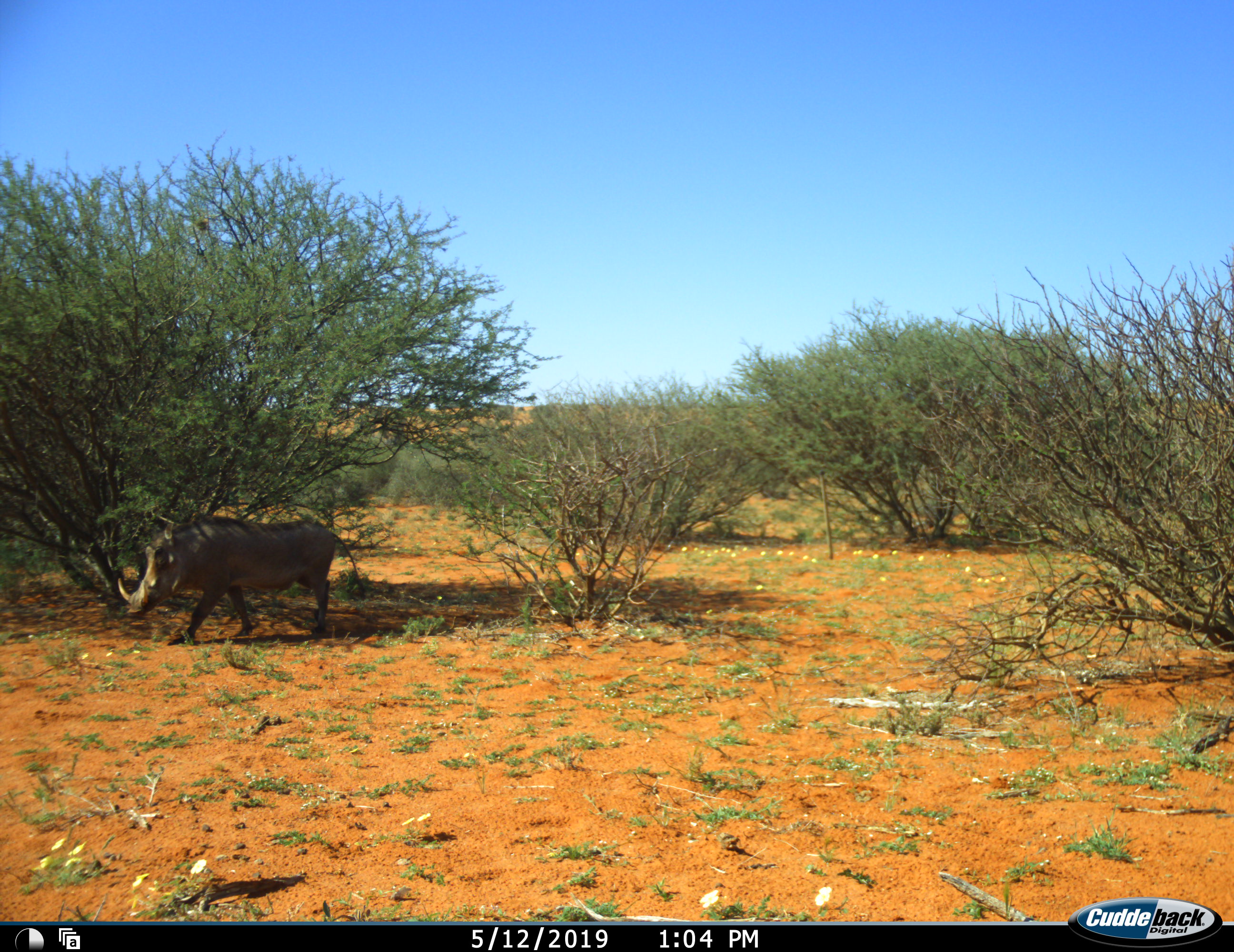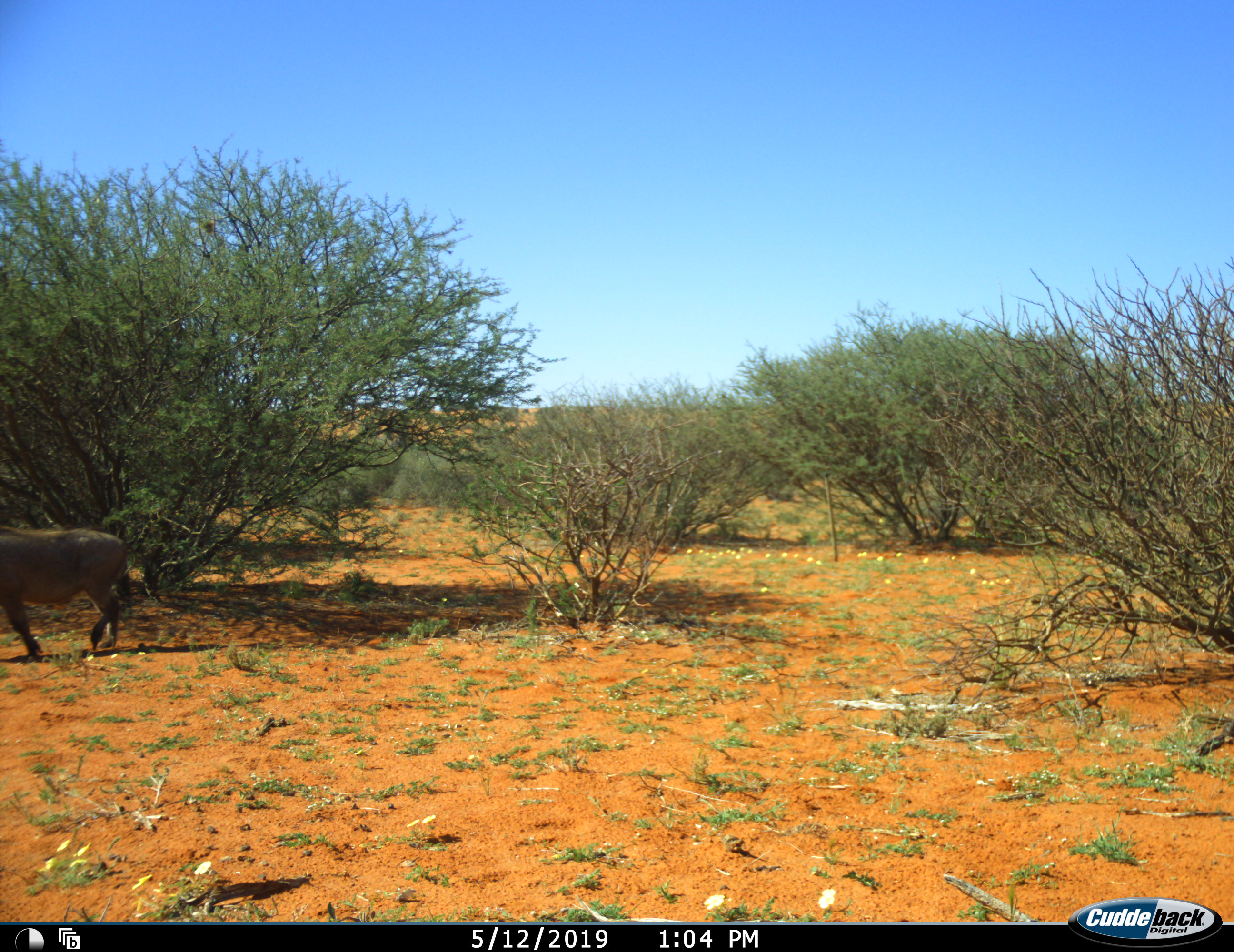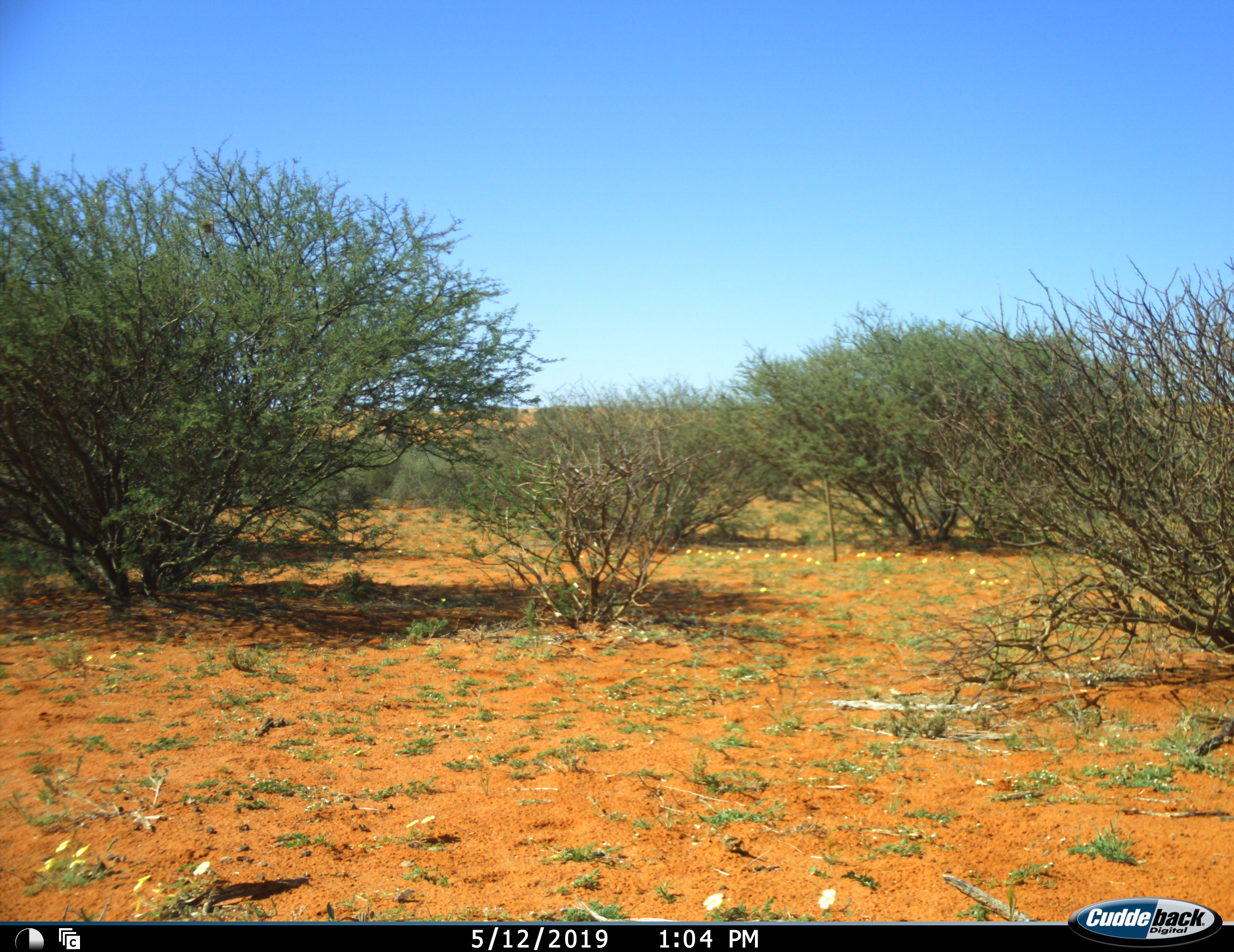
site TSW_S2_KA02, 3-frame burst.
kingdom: Animalia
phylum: Chordata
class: Mammalia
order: Artiodactyla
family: Suidae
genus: Phacochoerus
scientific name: Phacochoerus africanus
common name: warthog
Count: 1.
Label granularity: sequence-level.